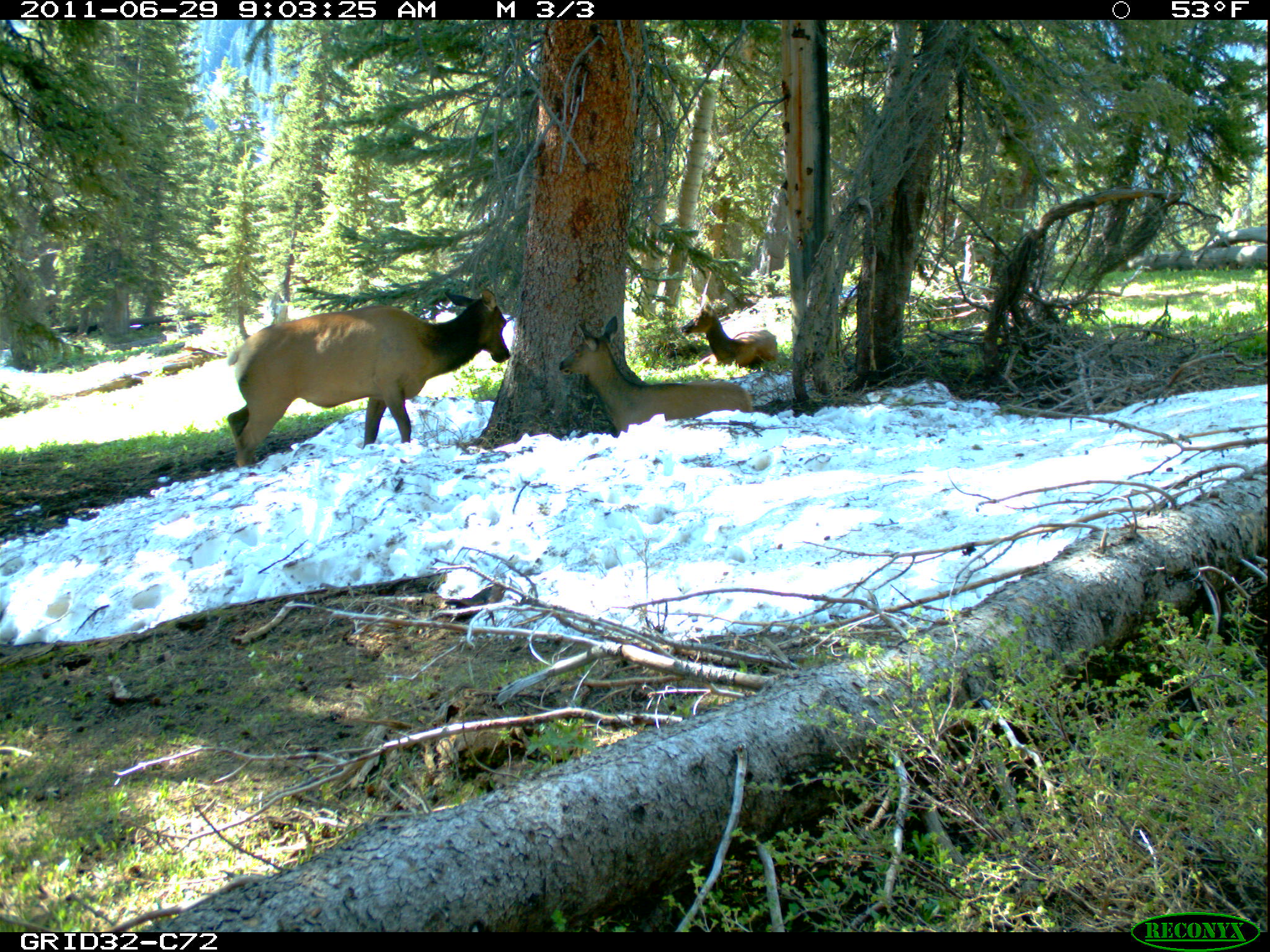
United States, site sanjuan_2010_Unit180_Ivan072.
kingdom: Animalia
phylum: Chordata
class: Mammalia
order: Artiodactyla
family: Cervidae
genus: Cervus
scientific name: Cervus elaphus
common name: red deer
Cervus elaphus (red deer).